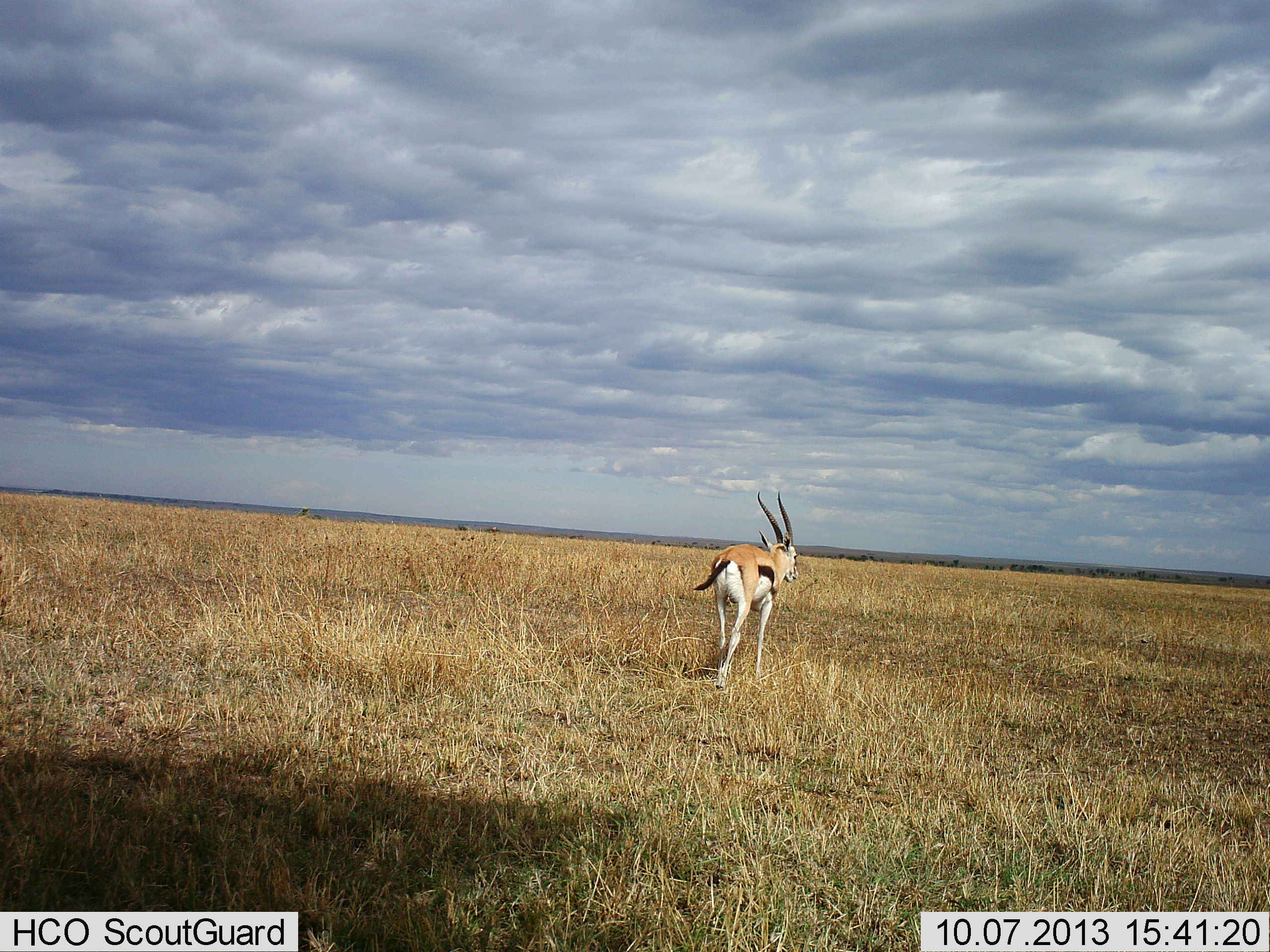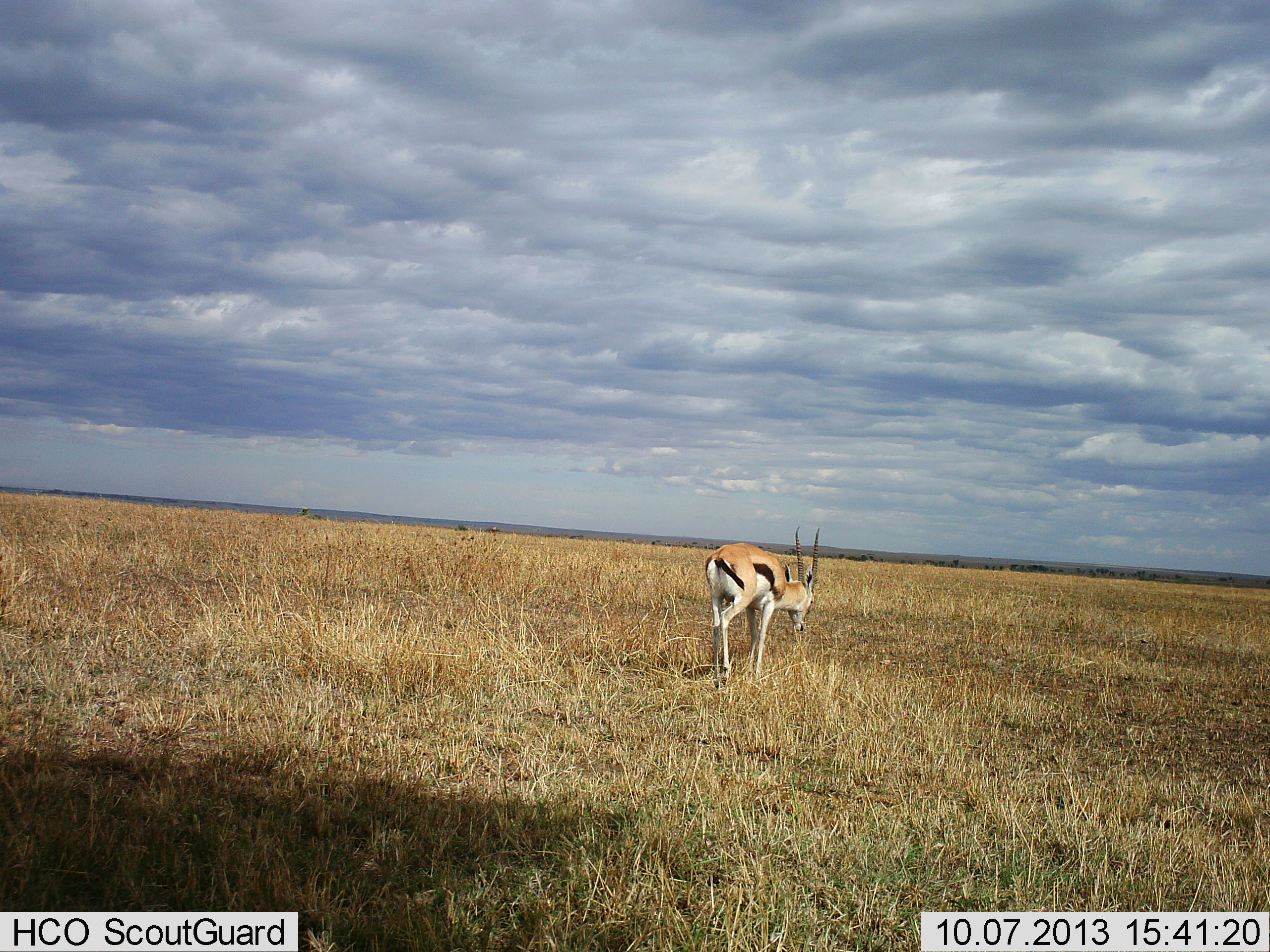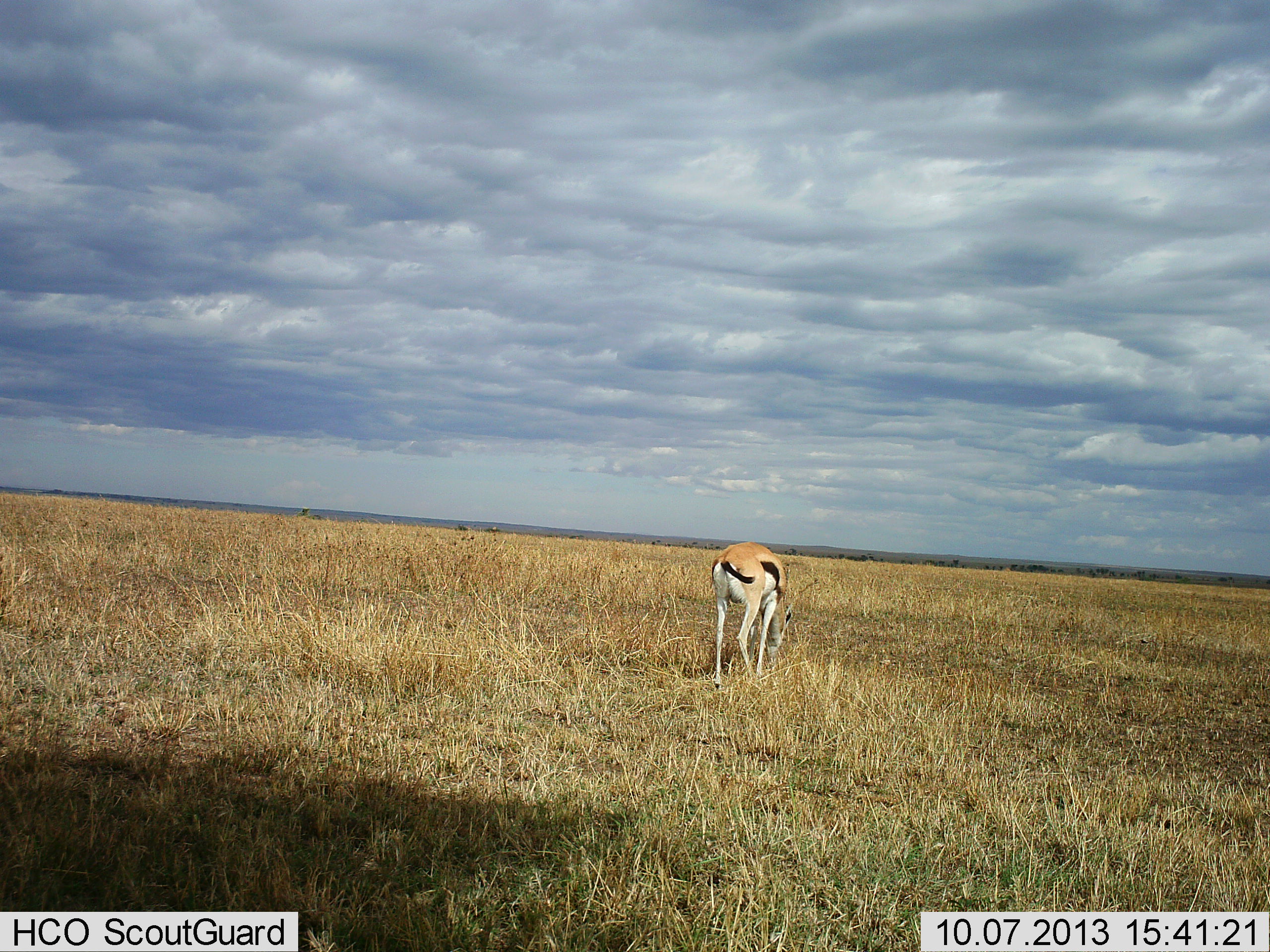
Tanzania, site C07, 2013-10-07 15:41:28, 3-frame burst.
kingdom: Animalia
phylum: Chordata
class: Mammalia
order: Artiodactyla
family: Bovidae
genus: Eudorcas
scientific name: Eudorcas thomsonii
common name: thomson's gazelle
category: gazellethomsons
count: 1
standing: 35%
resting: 0%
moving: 30%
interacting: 0%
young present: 0%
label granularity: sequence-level